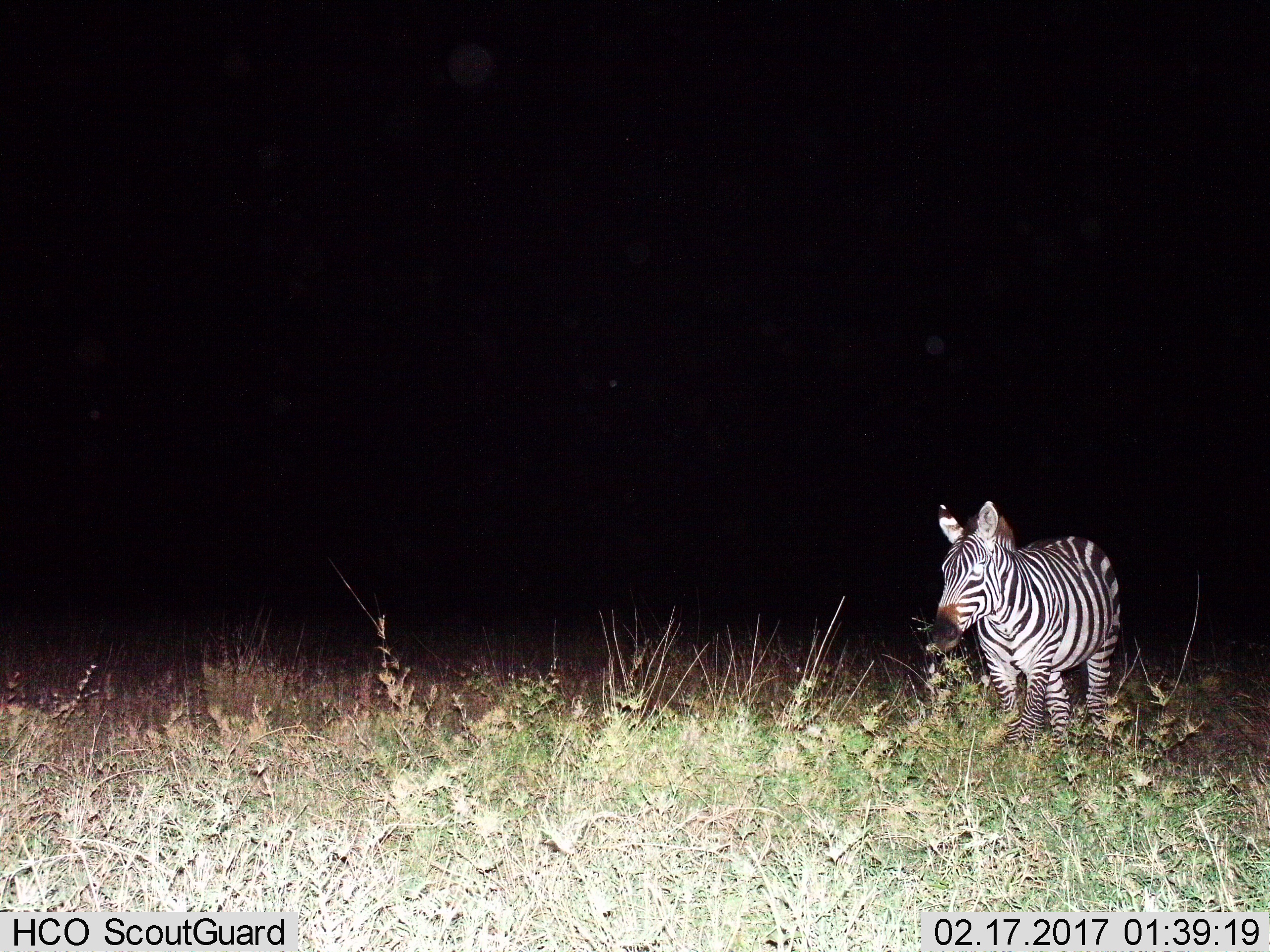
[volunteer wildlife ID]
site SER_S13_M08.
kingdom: Animalia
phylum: Chordata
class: Mammalia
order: Perissodactyla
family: Equidae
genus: Equus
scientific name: Equus quagga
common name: plains zebra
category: zebraplains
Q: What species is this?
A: Zebraplains (plains zebra) (Equus quagga).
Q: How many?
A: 1.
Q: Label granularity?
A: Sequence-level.